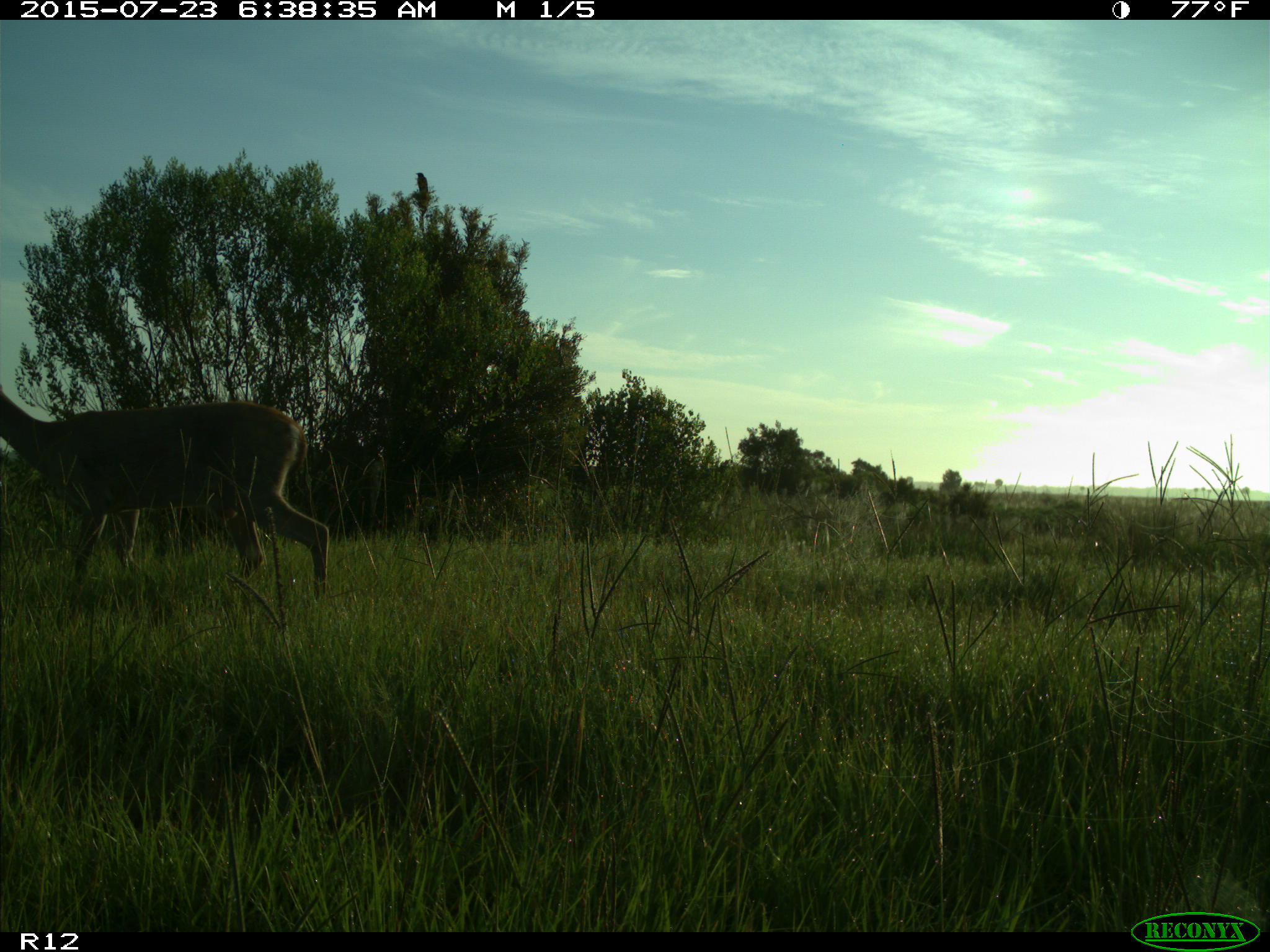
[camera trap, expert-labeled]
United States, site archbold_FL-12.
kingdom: Animalia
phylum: Chordata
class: Mammalia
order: Artiodactyla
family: Cervidae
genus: Odocoileus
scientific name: Odocoileus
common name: deer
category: unidentified deer